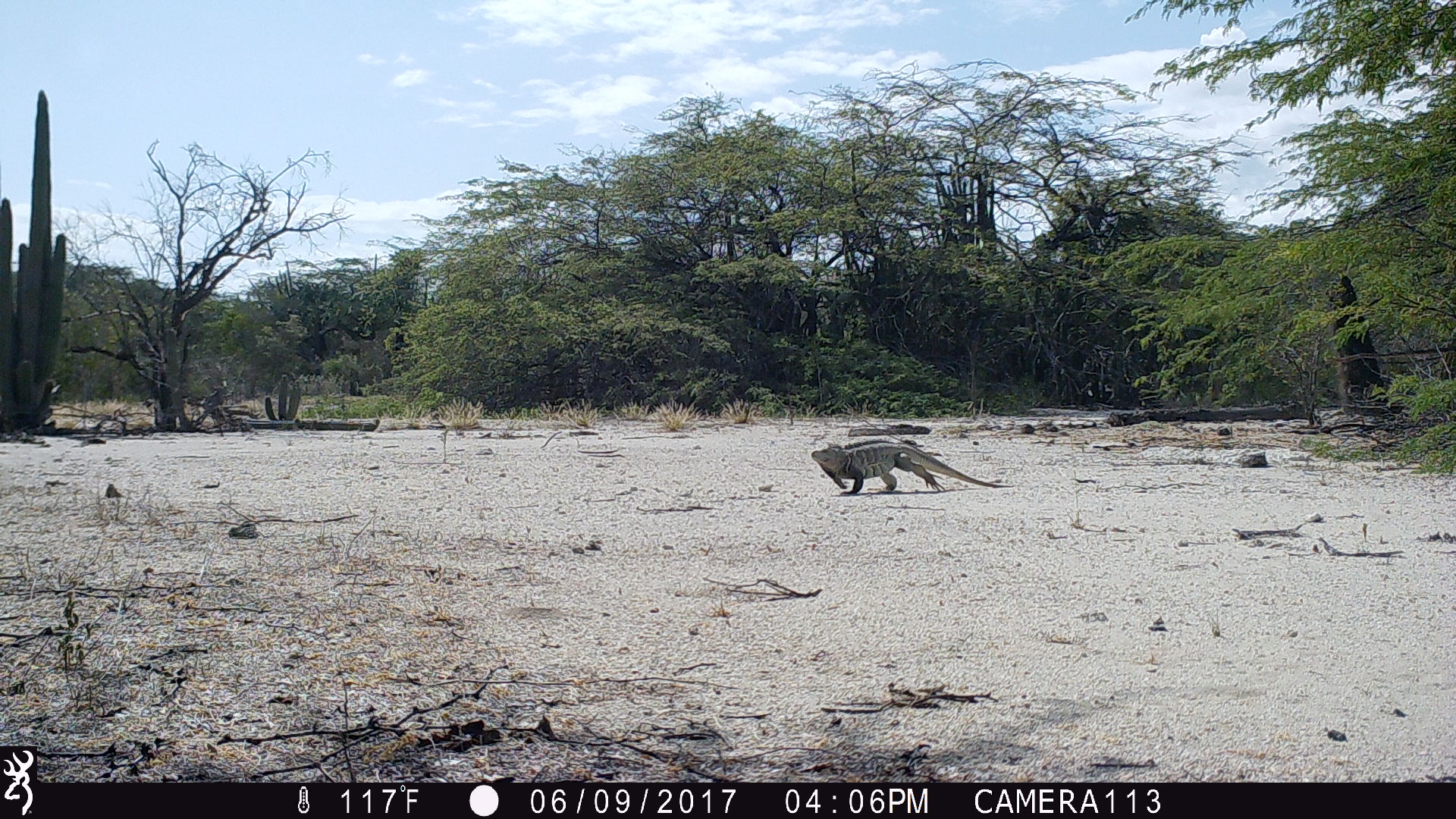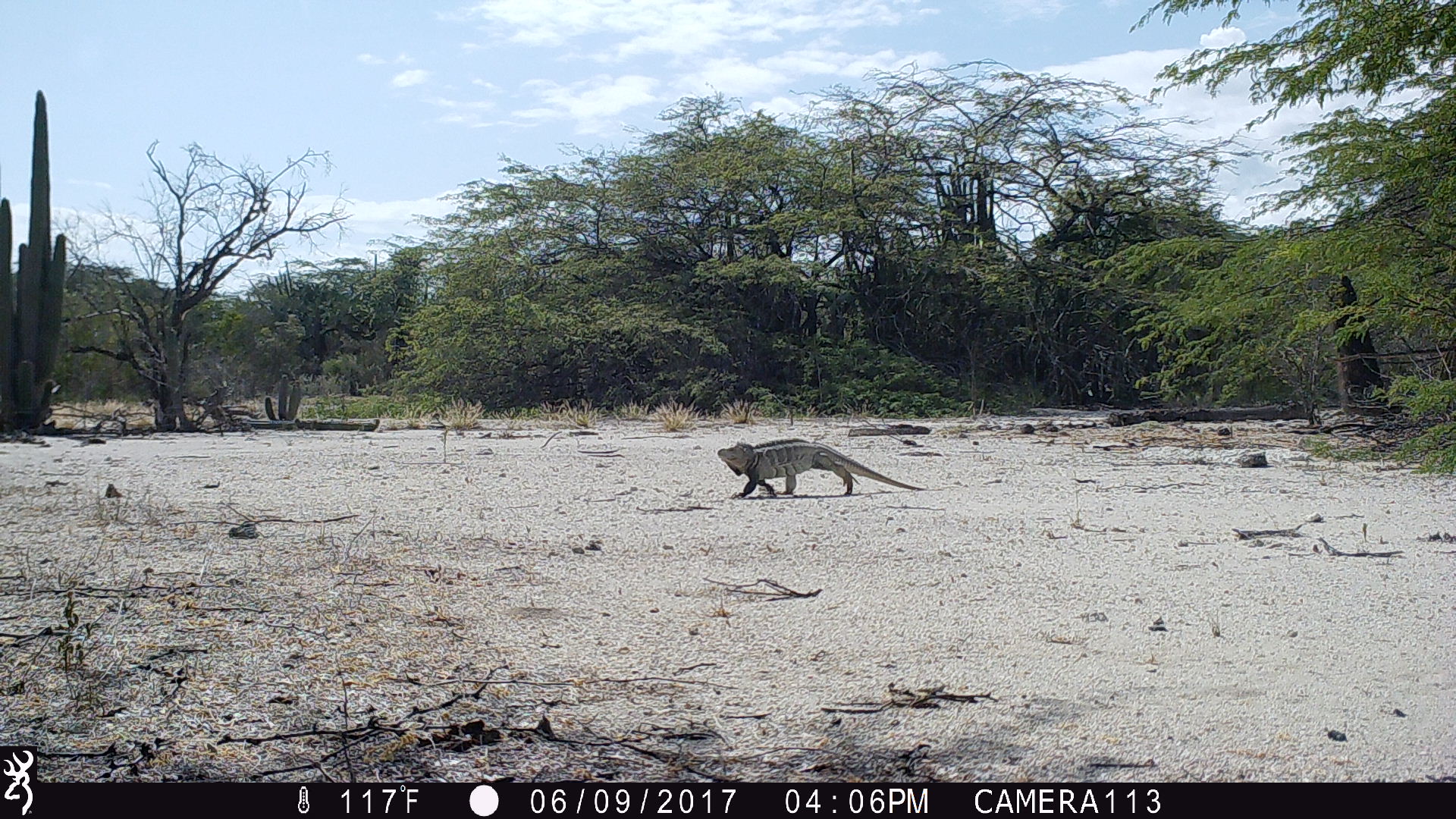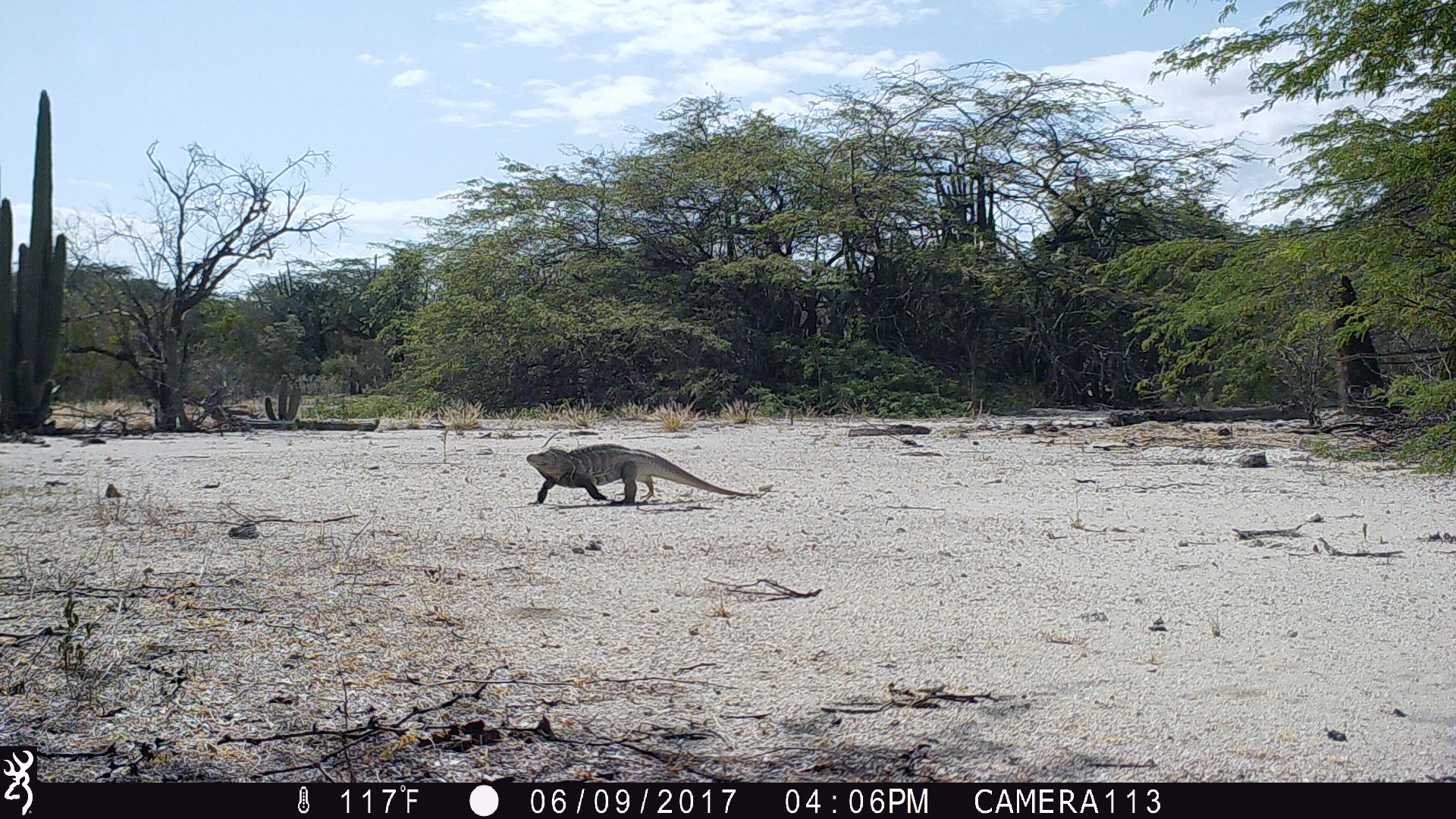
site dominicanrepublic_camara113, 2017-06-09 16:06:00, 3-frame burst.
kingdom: Animalia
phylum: Chordata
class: Reptilia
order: Squamata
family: Iguanidae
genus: Iguana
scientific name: Iguana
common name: typical iguanas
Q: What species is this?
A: Iguana (typical iguanas).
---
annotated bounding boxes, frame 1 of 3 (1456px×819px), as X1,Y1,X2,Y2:
iguana: 807,433,1010,499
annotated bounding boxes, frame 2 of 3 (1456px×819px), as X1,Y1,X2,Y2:
iguana: 711,441,919,498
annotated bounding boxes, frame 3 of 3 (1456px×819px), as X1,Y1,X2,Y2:
iguana: 523,444,752,506